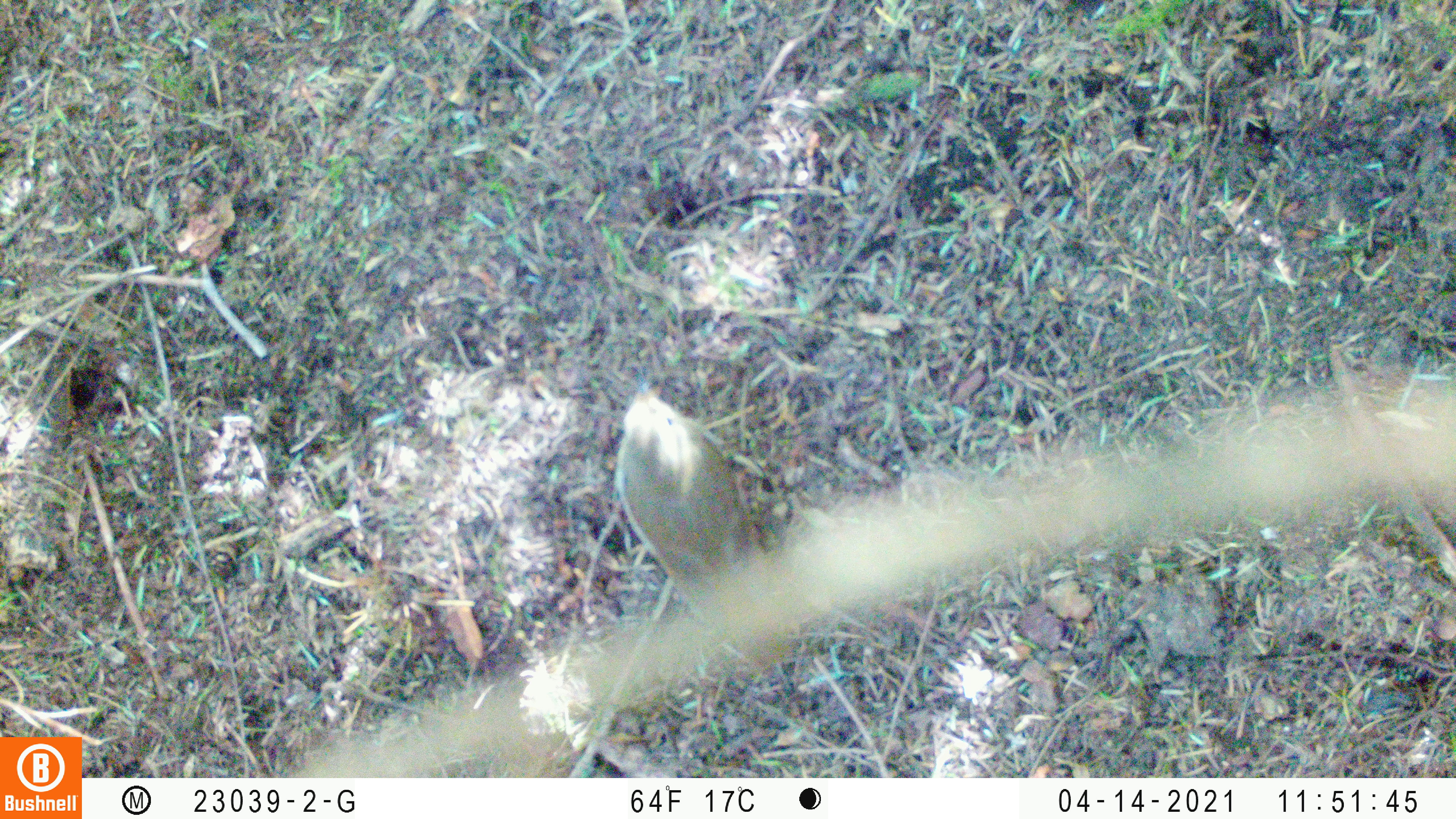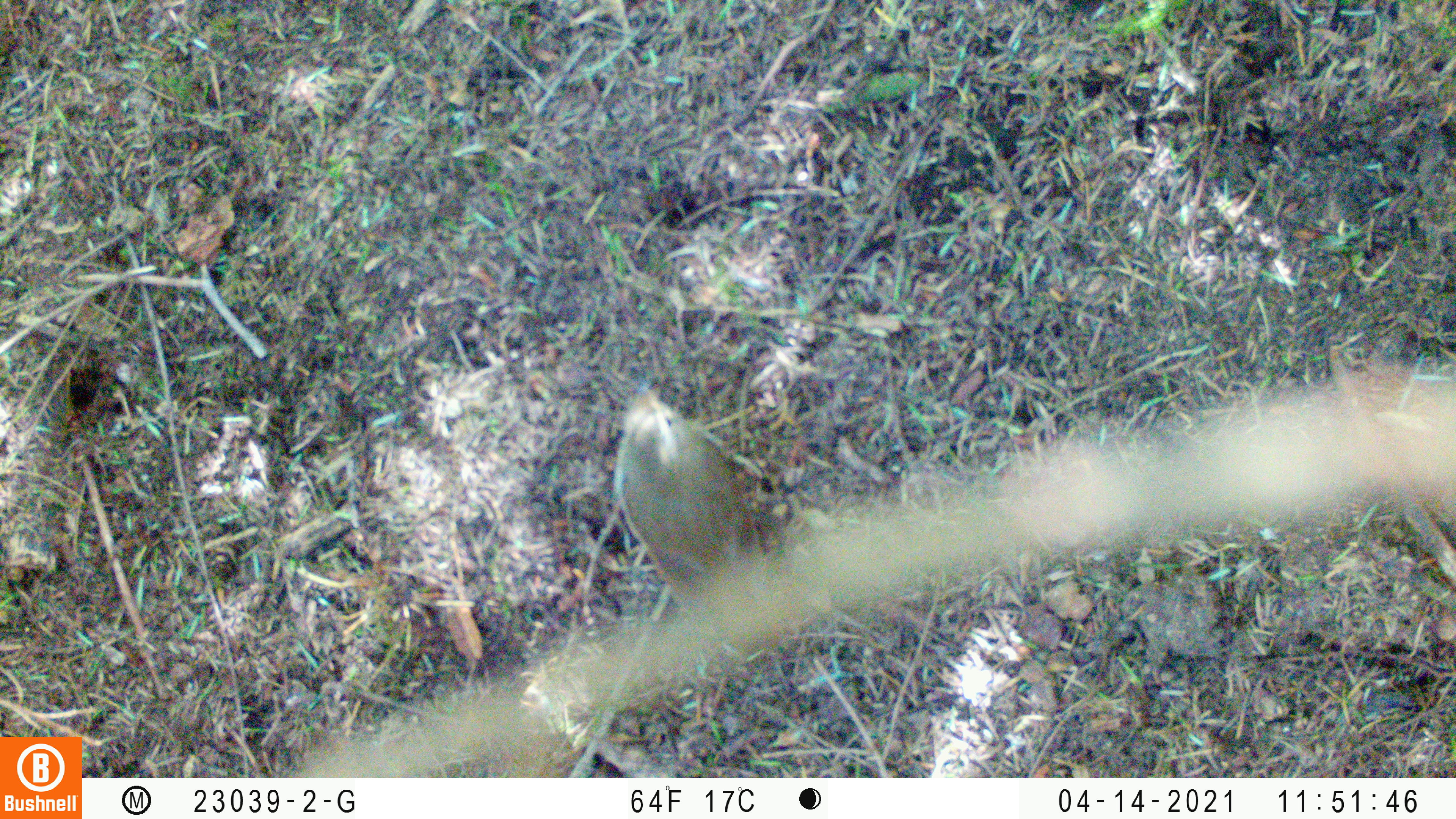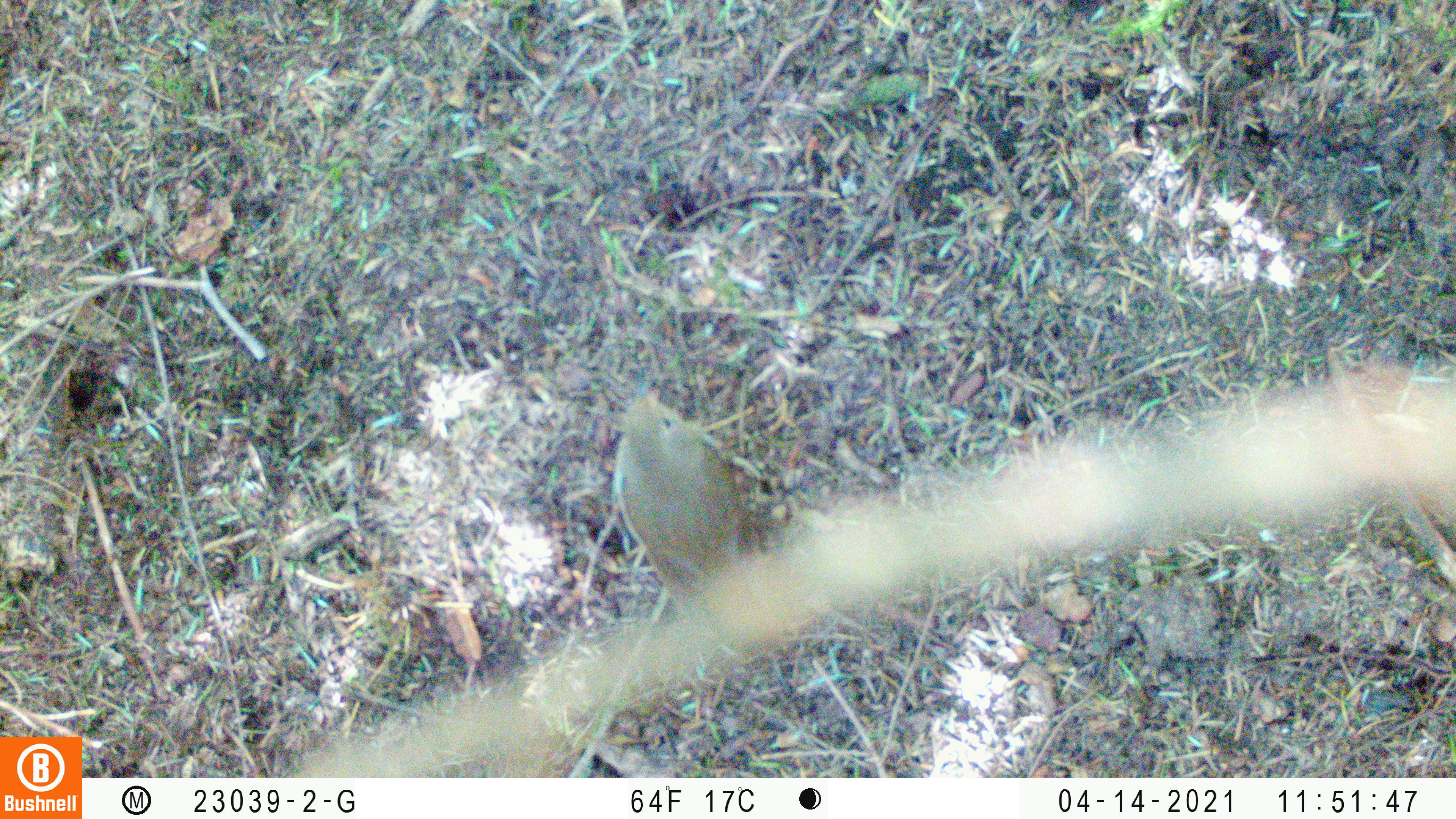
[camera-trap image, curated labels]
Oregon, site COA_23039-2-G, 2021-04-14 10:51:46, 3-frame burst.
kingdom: Animalia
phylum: Chordata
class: Aves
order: Passeriformes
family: Turdidae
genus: Catharus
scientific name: Catharus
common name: brown thrushes and nightingale-thrushes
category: catharus species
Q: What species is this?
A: Catharus species (brown thrushes and nightingale-thrushes) (Catharus).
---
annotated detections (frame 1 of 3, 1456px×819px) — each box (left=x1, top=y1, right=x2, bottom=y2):
catharus species: (left=574, top=328, right=828, bottom=714)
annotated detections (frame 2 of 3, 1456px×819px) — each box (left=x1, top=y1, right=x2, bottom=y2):
catharus species: (left=578, top=341, right=816, bottom=703)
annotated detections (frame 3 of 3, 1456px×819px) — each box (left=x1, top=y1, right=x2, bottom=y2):
catharus species: (left=571, top=345, right=807, bottom=708)